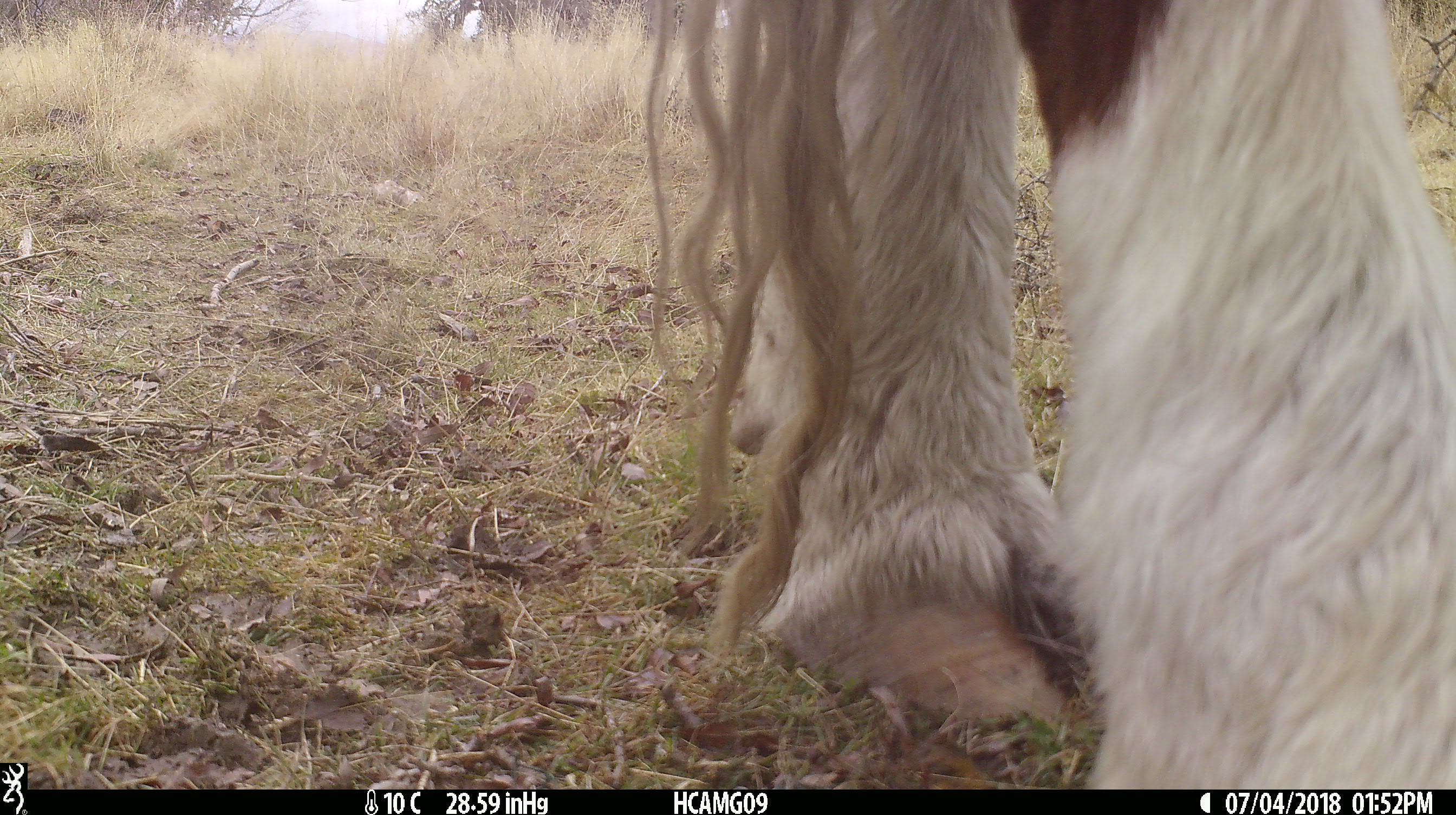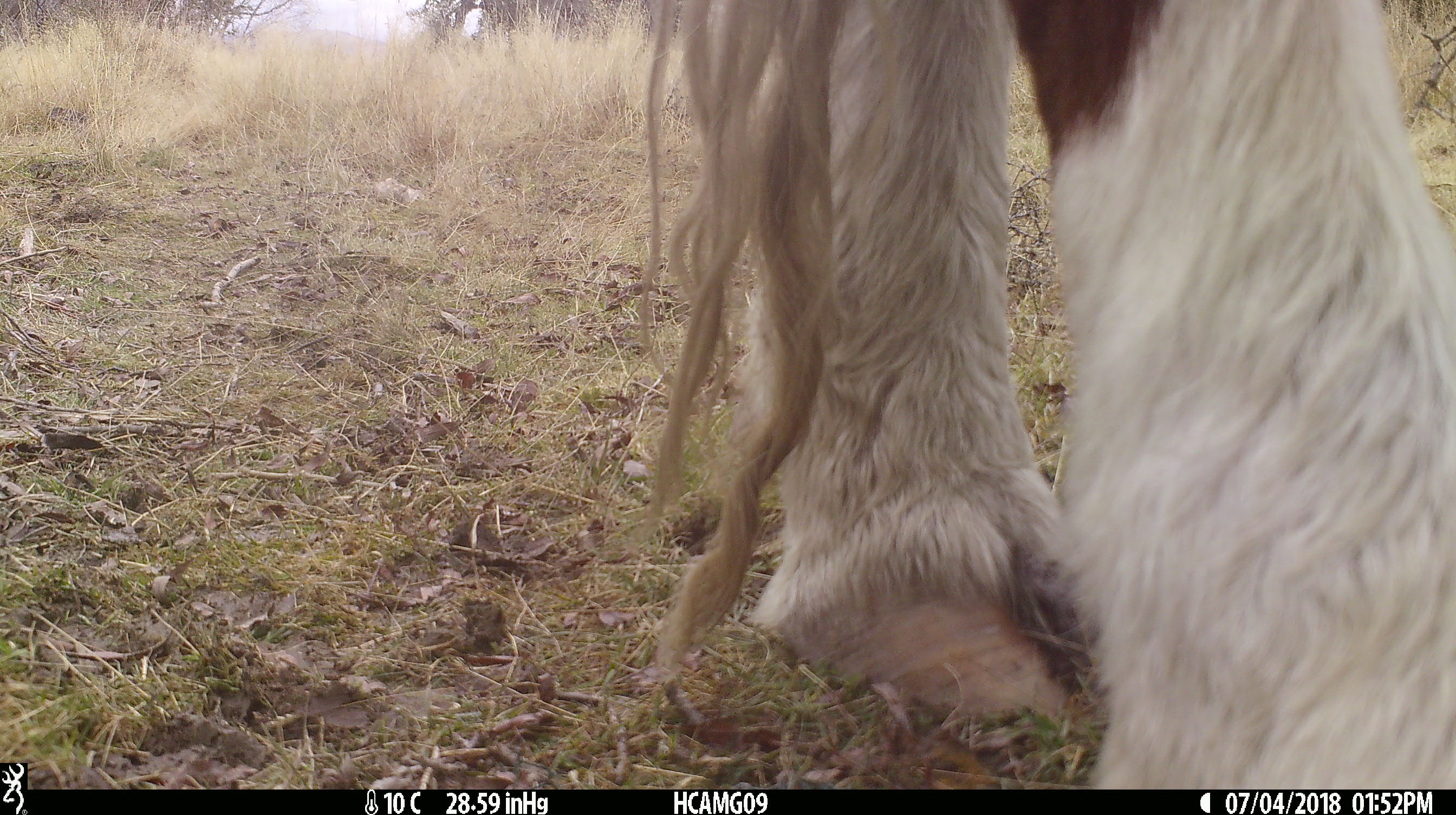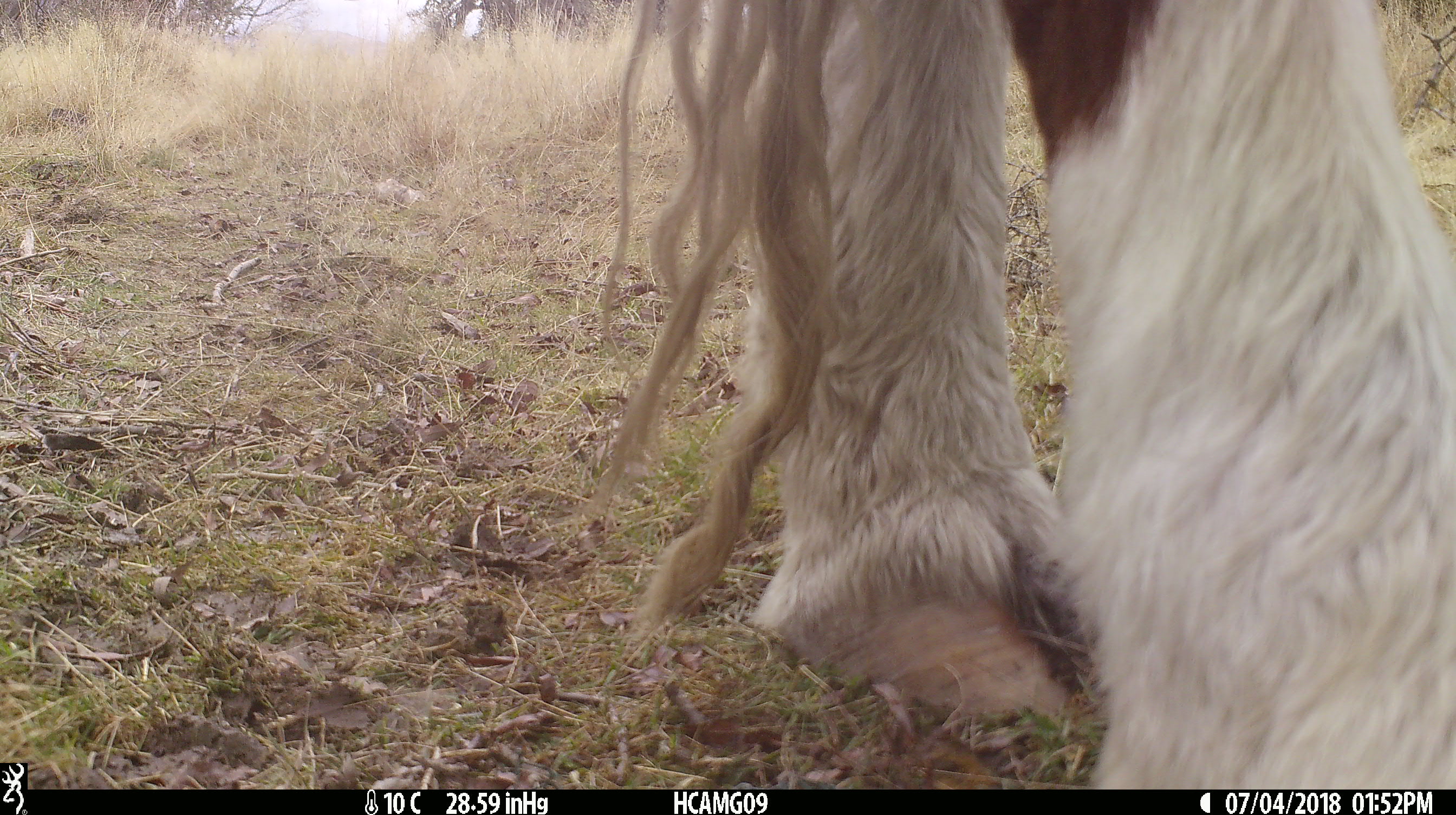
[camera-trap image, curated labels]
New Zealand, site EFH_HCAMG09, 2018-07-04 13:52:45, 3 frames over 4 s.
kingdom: Animalia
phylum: Chordata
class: Mammalia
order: Artiodactyla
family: Bovidae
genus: Bos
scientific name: Bos taurus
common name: domestic cow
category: cow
Cow (domestic cow) (Bos taurus).